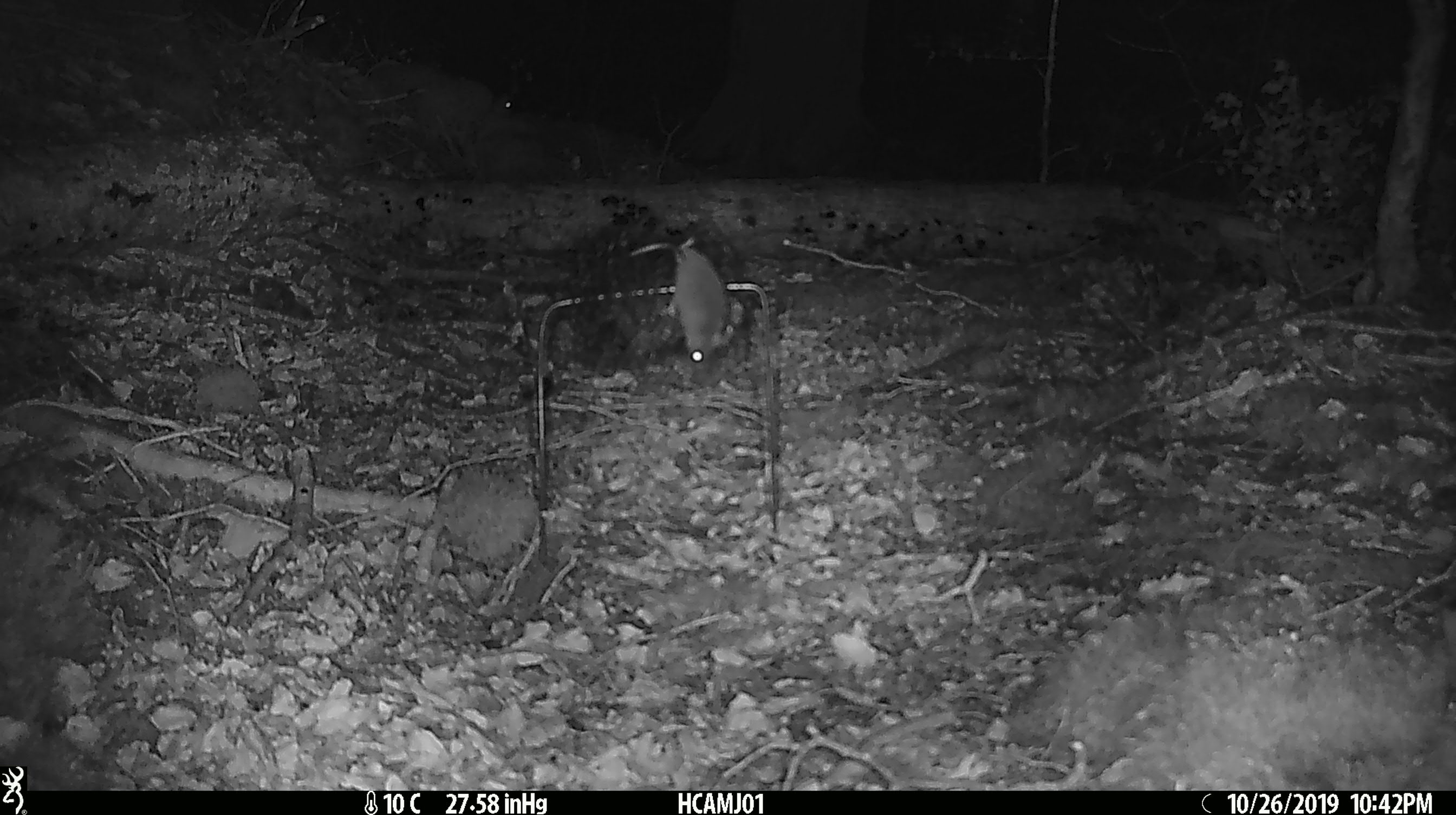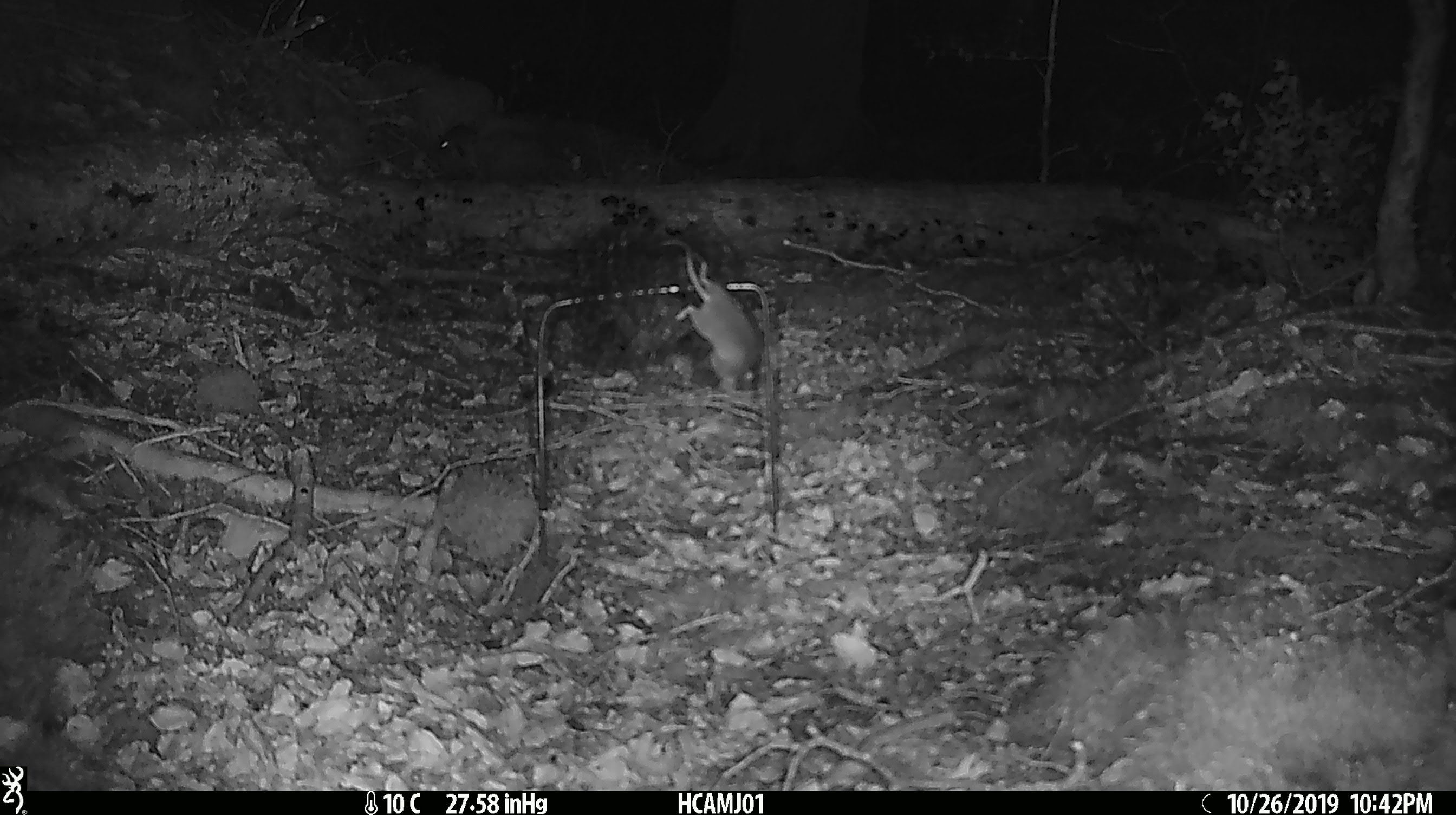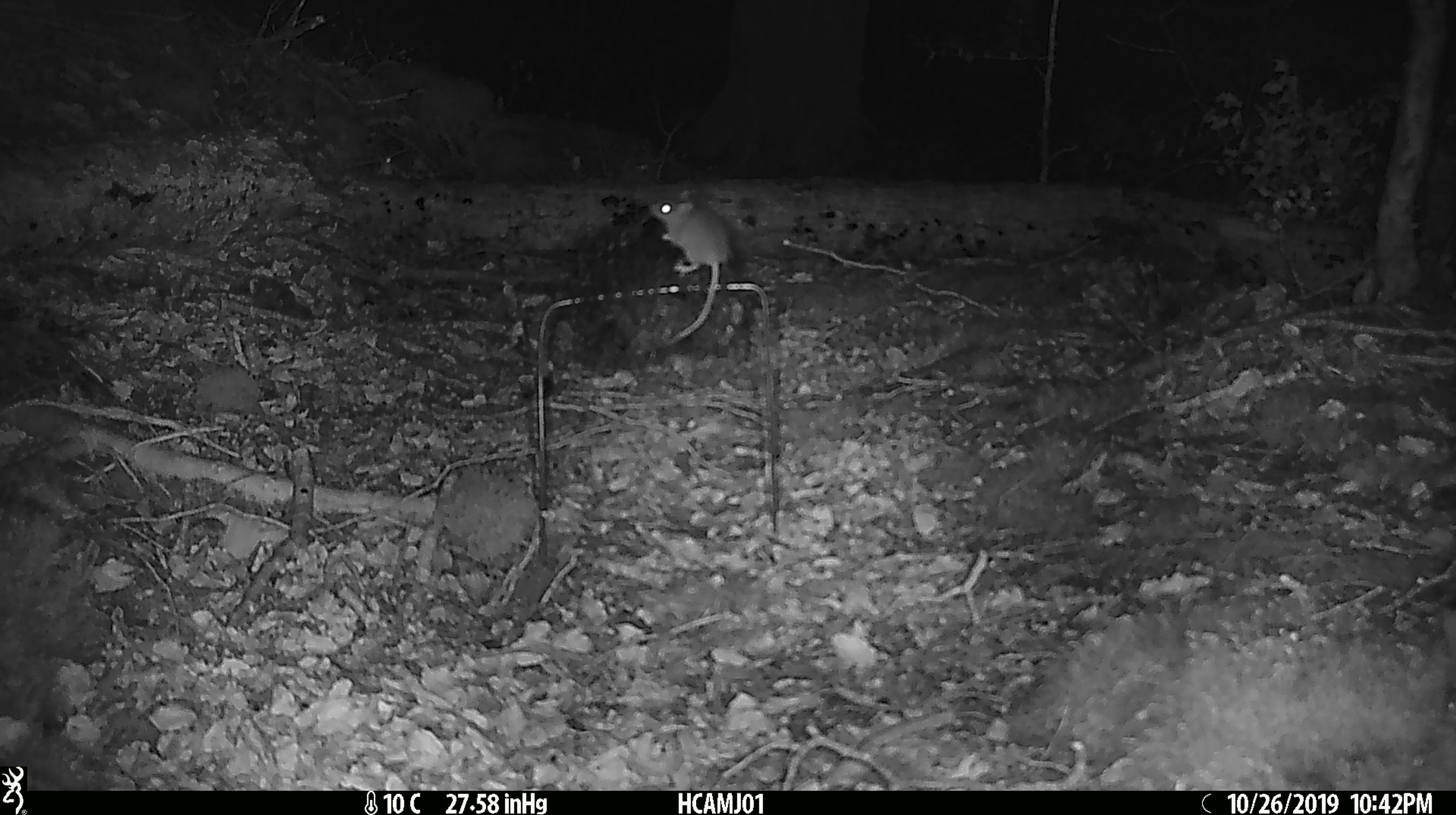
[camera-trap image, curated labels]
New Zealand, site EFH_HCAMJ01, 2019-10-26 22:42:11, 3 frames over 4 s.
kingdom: Animalia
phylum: Chordata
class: Mammalia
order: Rodentia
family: Muridae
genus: Mus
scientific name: Mus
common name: mouse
Mouse (Mus).